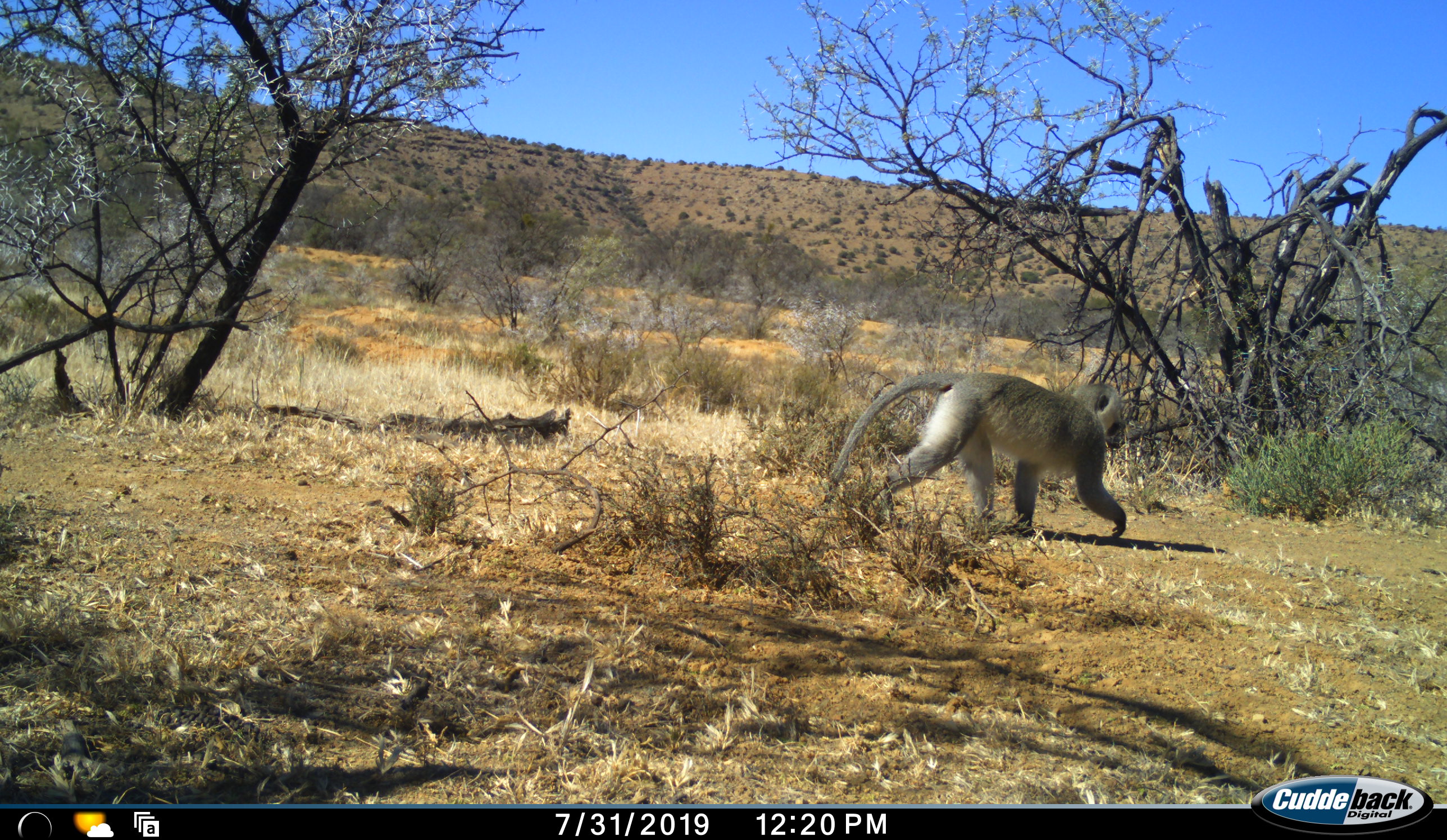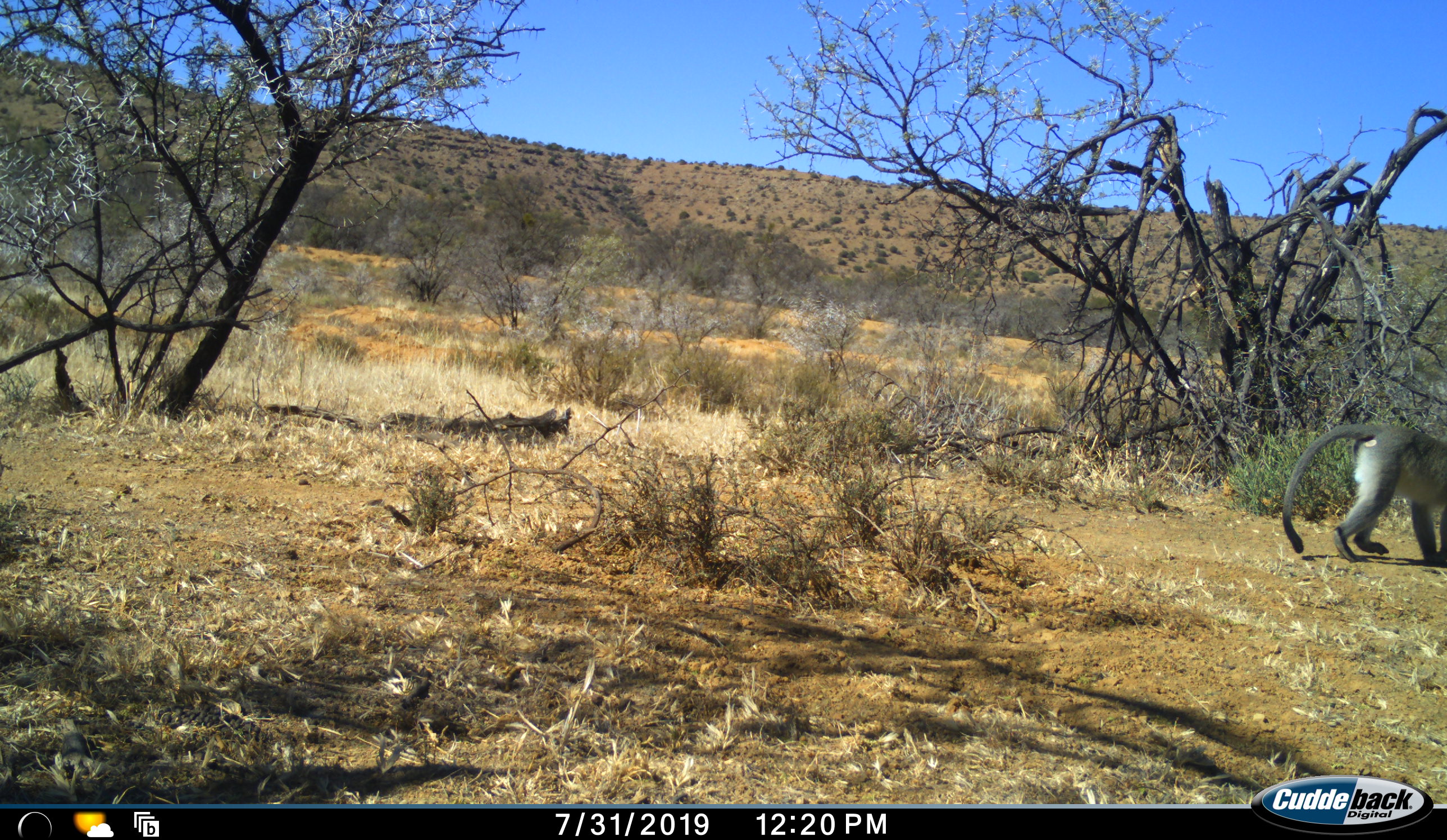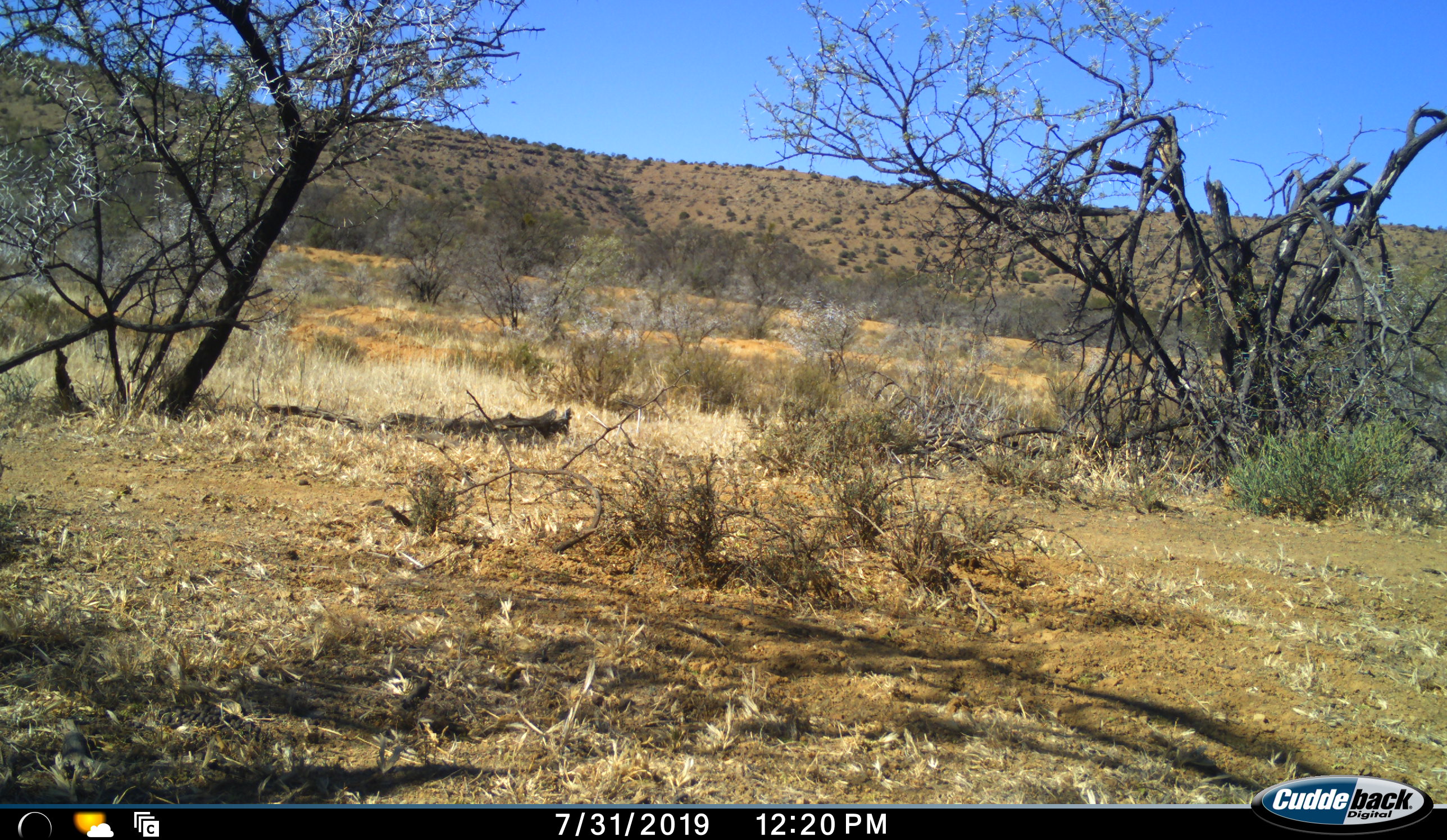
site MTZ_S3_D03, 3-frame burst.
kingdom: Animalia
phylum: Chordata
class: Mammalia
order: Primates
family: Cercopithecidae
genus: Chlorocebus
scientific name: Chlorocebus pygerythrus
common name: vervet monkey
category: monkeyvervet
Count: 1.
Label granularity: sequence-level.